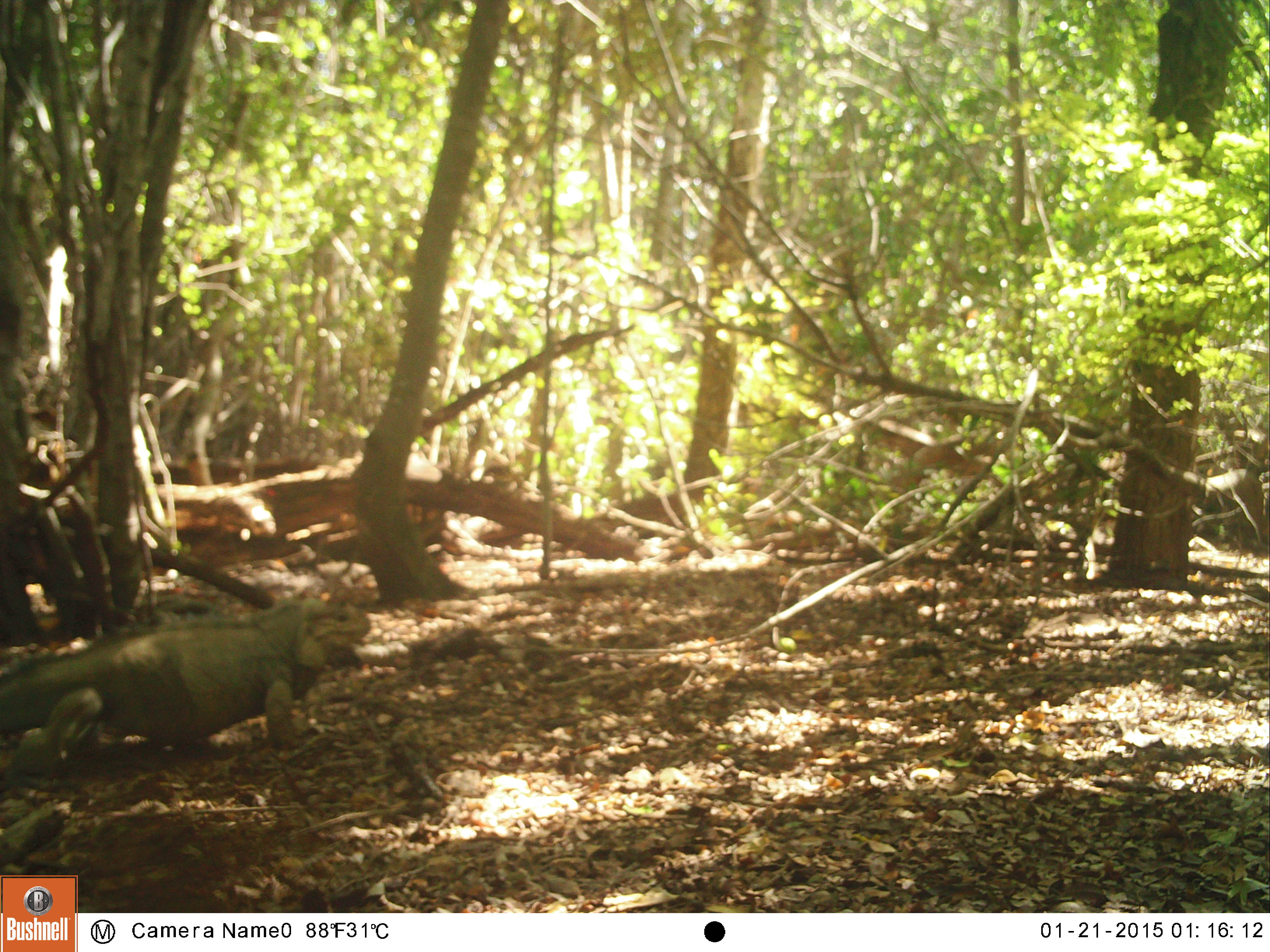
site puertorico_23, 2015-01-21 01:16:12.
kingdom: Animalia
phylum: Chordata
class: Reptilia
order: Squamata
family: Iguanidae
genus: Iguana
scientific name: Iguana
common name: typical iguanas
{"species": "Iguana (typical iguanas)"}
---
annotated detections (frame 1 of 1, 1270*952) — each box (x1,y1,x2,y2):
iguana: (0,595,377,788)